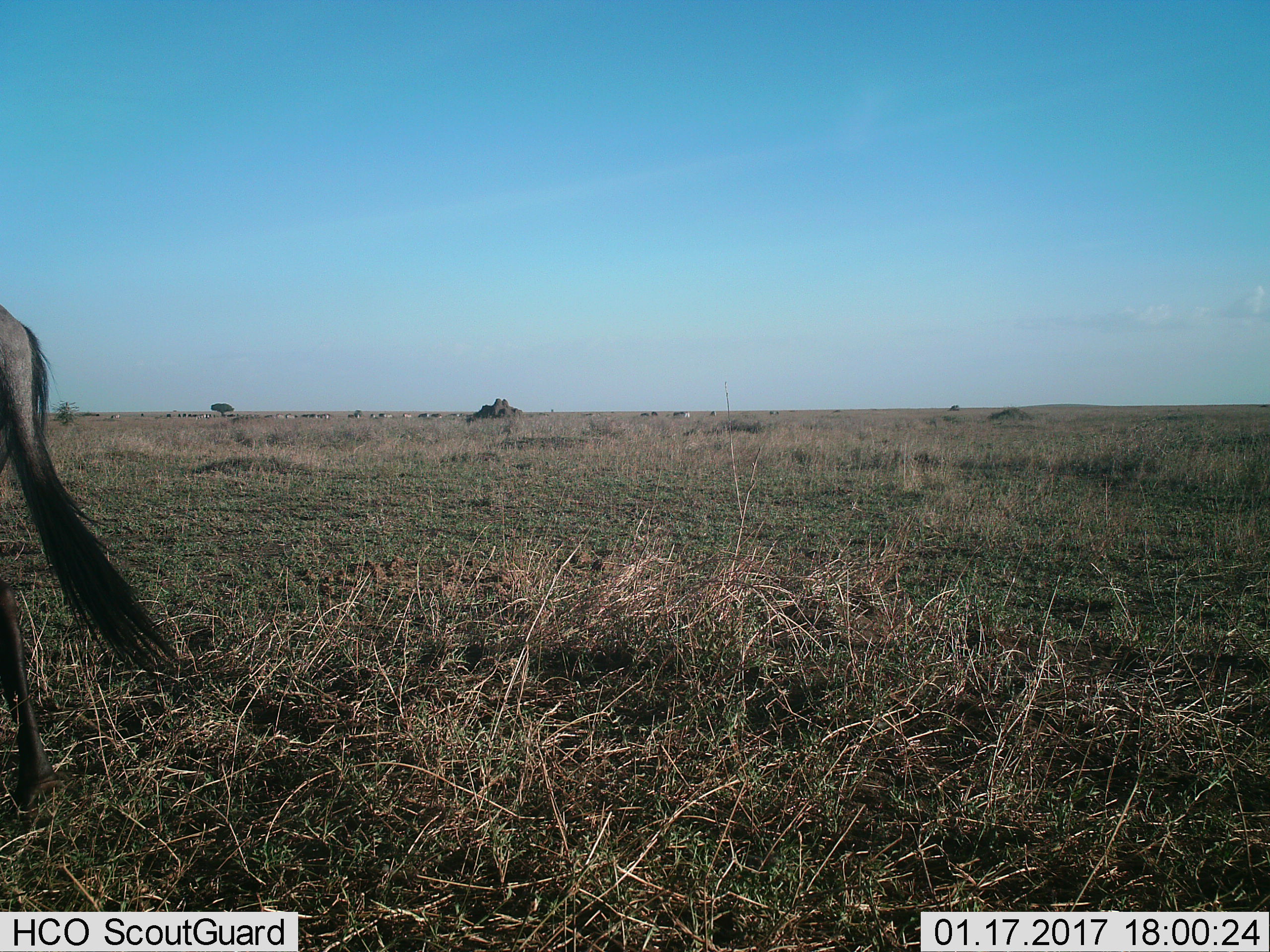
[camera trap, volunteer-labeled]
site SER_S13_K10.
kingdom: Animalia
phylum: Chordata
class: Mammalia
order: Artiodactyla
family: Bovidae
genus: Connochaetes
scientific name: Connochaetes taurinus taurinus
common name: blue wildebeest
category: wildebeestblue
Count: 1.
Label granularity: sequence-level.